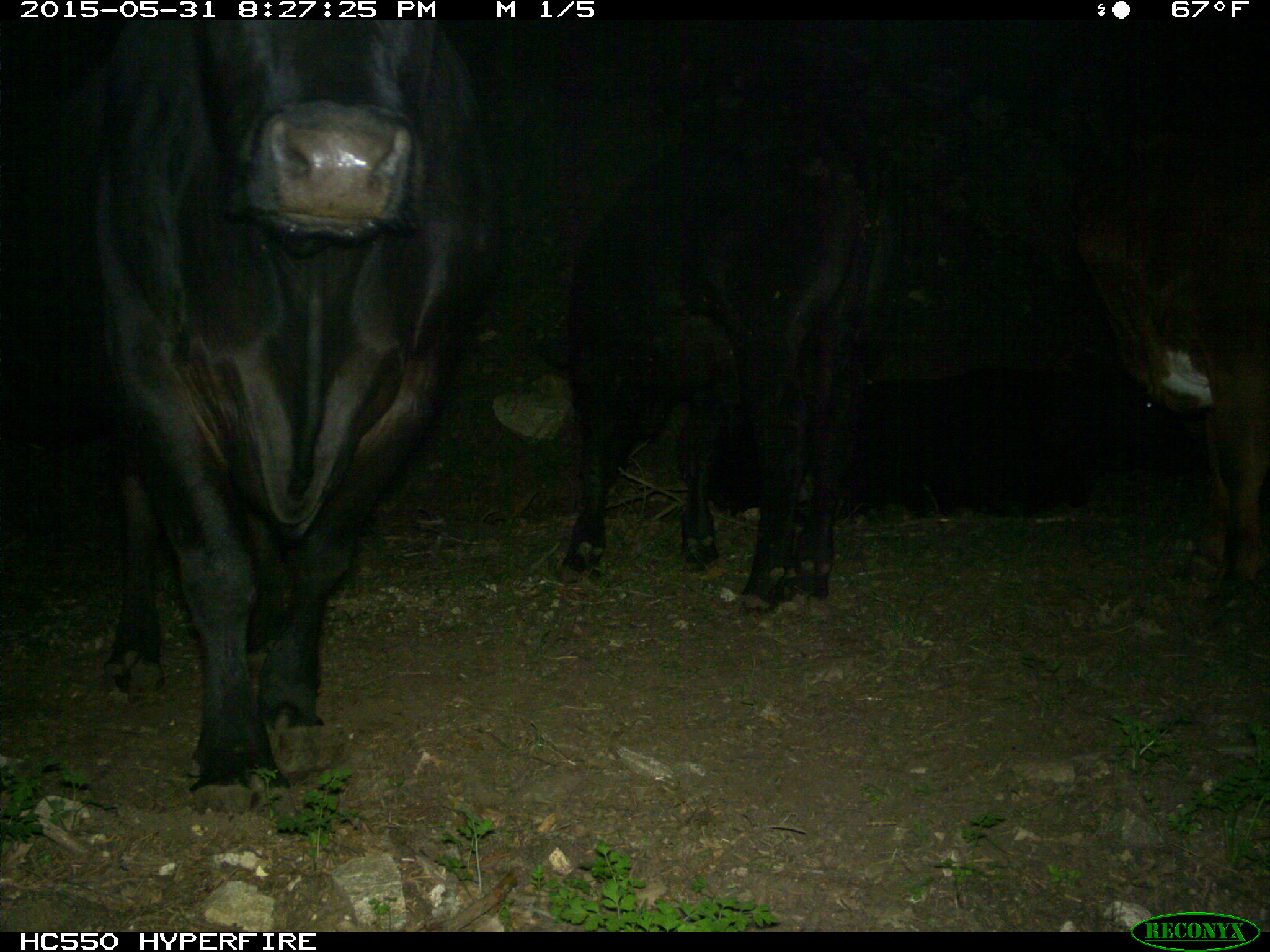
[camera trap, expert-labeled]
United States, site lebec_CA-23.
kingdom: Animalia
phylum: Chordata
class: Mammalia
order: Artiodactyla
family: Bovidae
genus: Bos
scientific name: Bos taurus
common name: domestic cow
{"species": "Bos taurus (domestic cow)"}